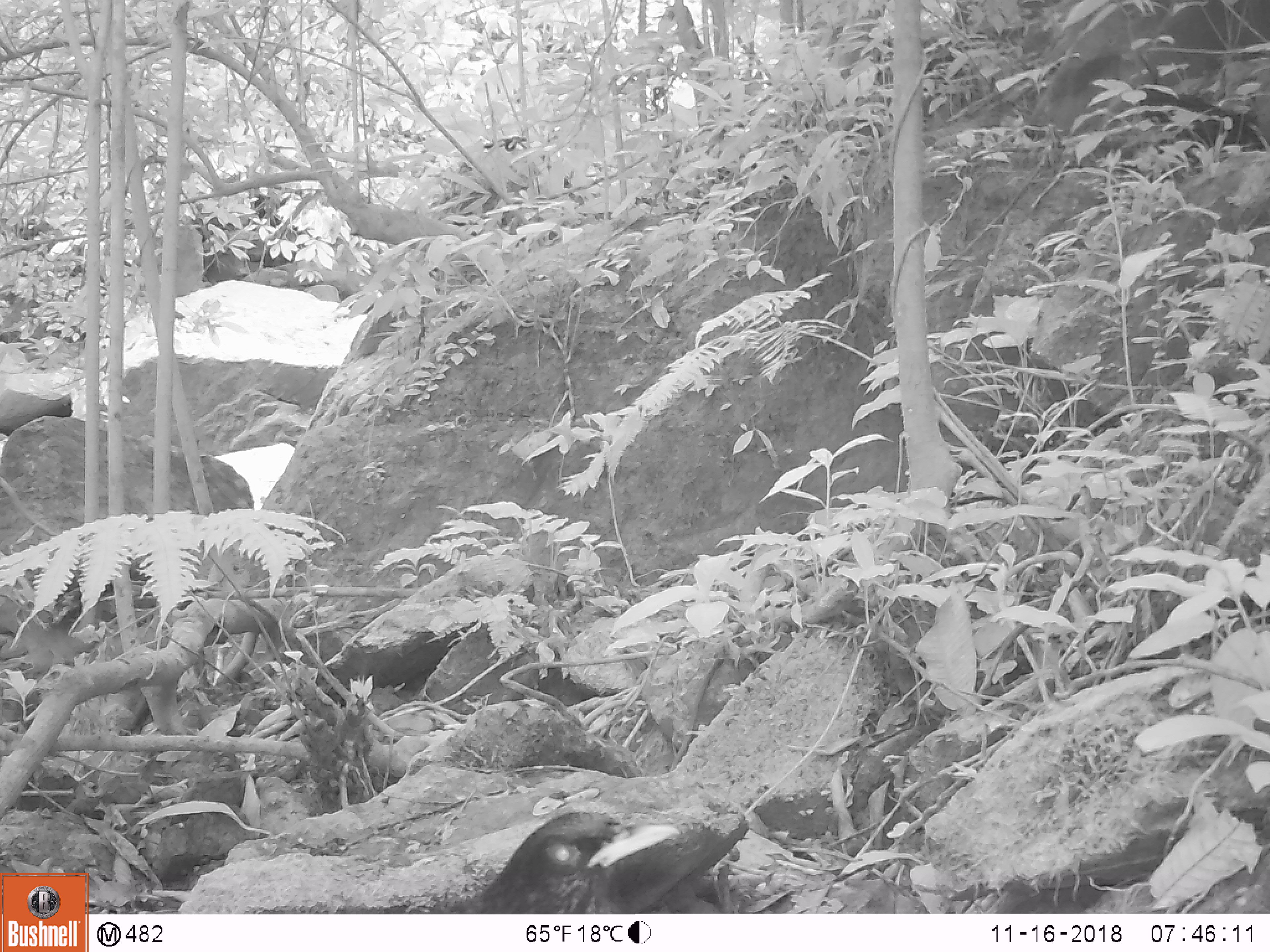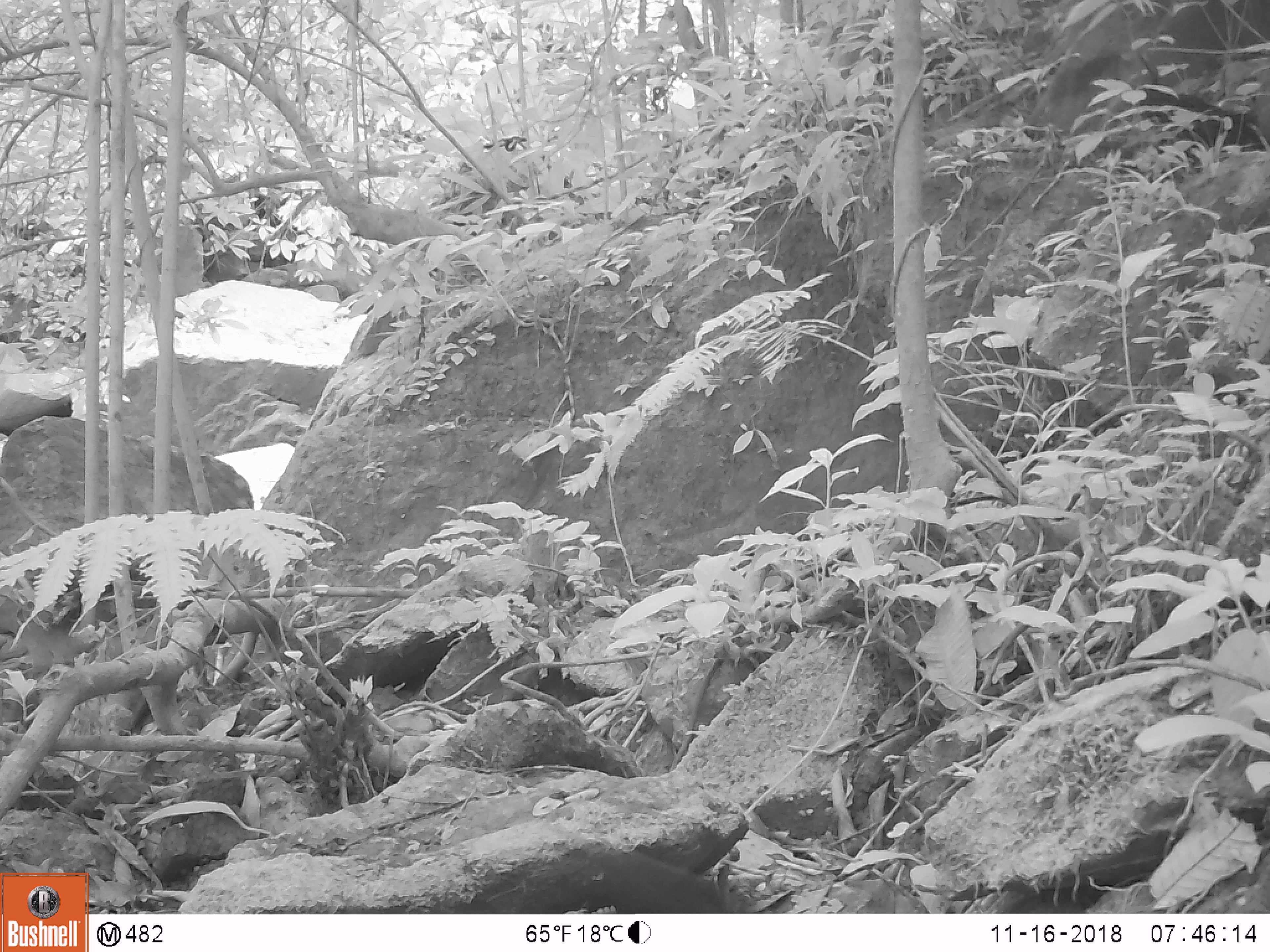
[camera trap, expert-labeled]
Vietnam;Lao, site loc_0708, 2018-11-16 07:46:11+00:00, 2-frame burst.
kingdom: Animalia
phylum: Chordata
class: Aves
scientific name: Aves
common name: bird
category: unidentified bird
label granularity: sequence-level